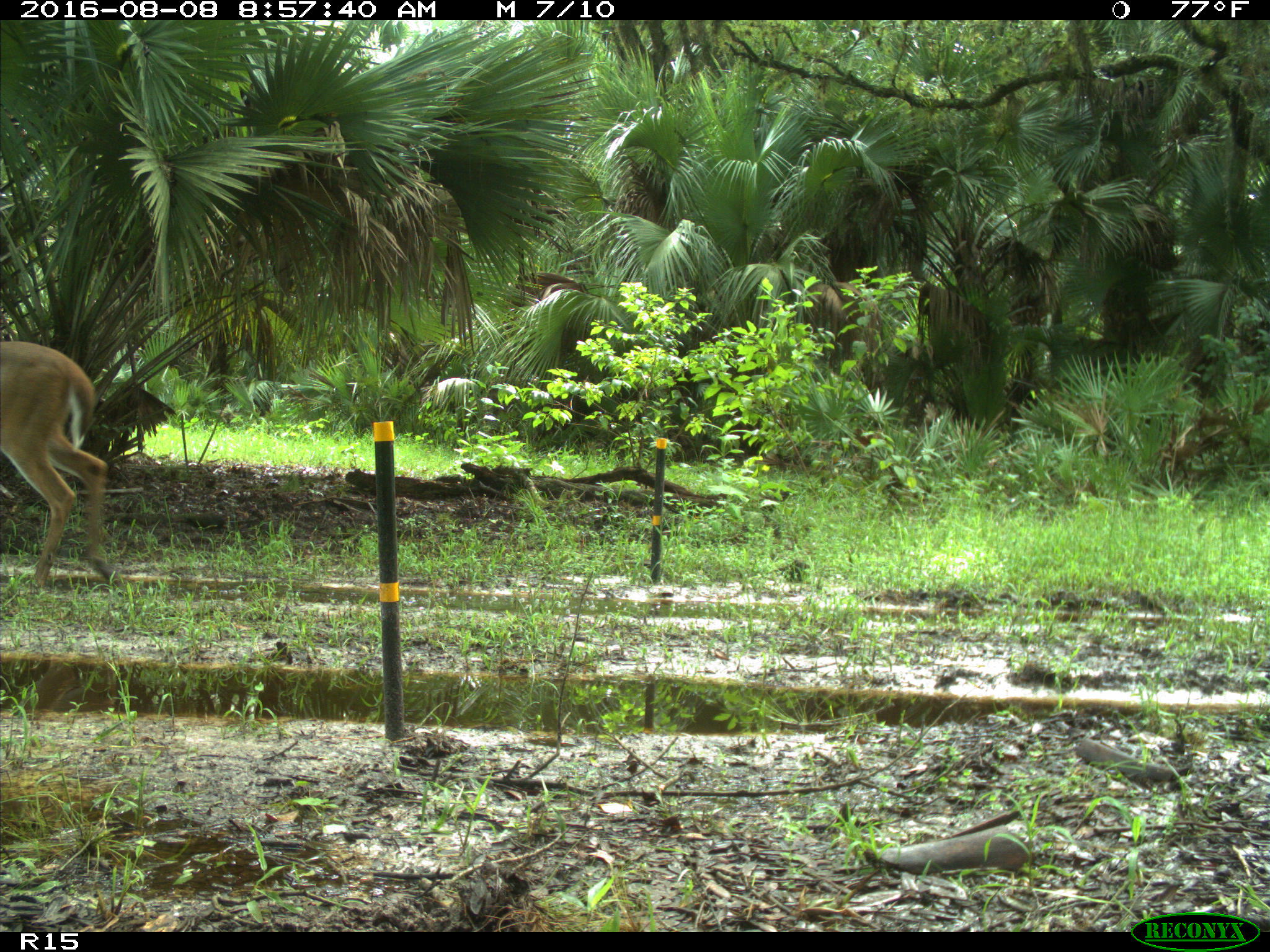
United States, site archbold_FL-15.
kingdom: Animalia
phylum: Chordata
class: Mammalia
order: Artiodactyla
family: Cervidae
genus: Odocoileus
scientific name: Odocoileus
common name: deer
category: unidentified deer